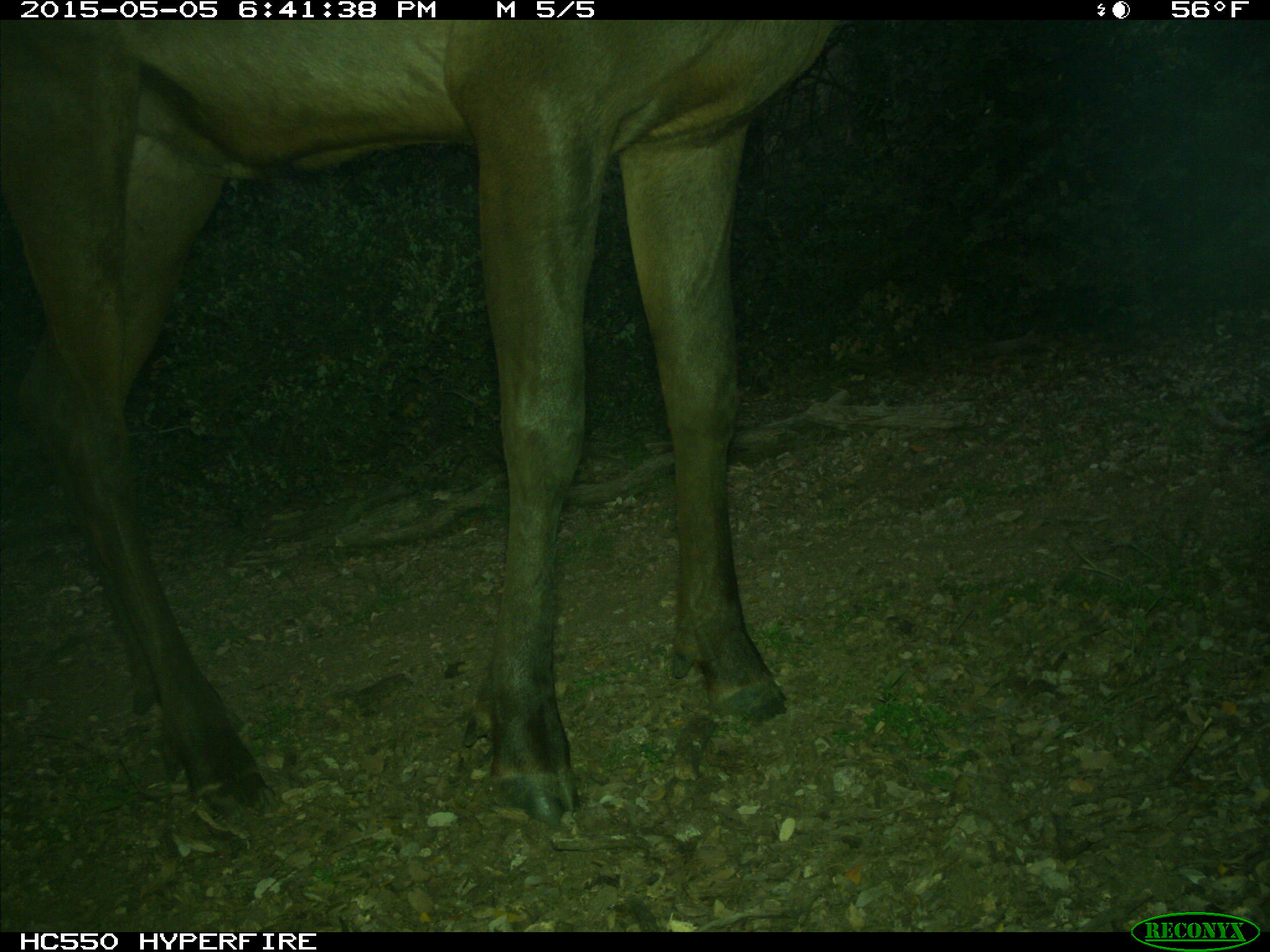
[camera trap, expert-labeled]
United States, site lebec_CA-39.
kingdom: Animalia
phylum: Chordata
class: Mammalia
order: Artiodactyla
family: Cervidae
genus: Cervus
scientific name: Cervus canadensis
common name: elk